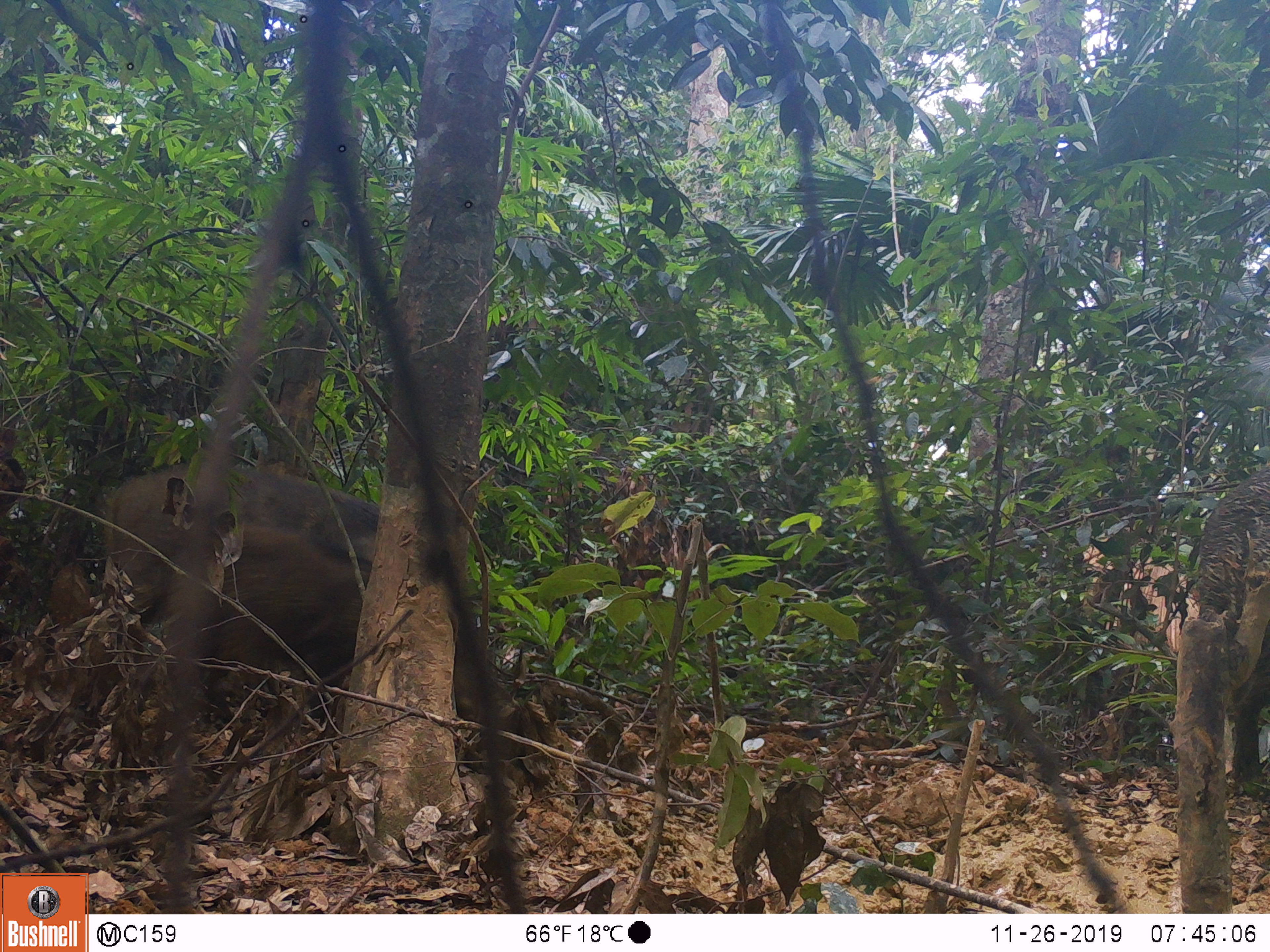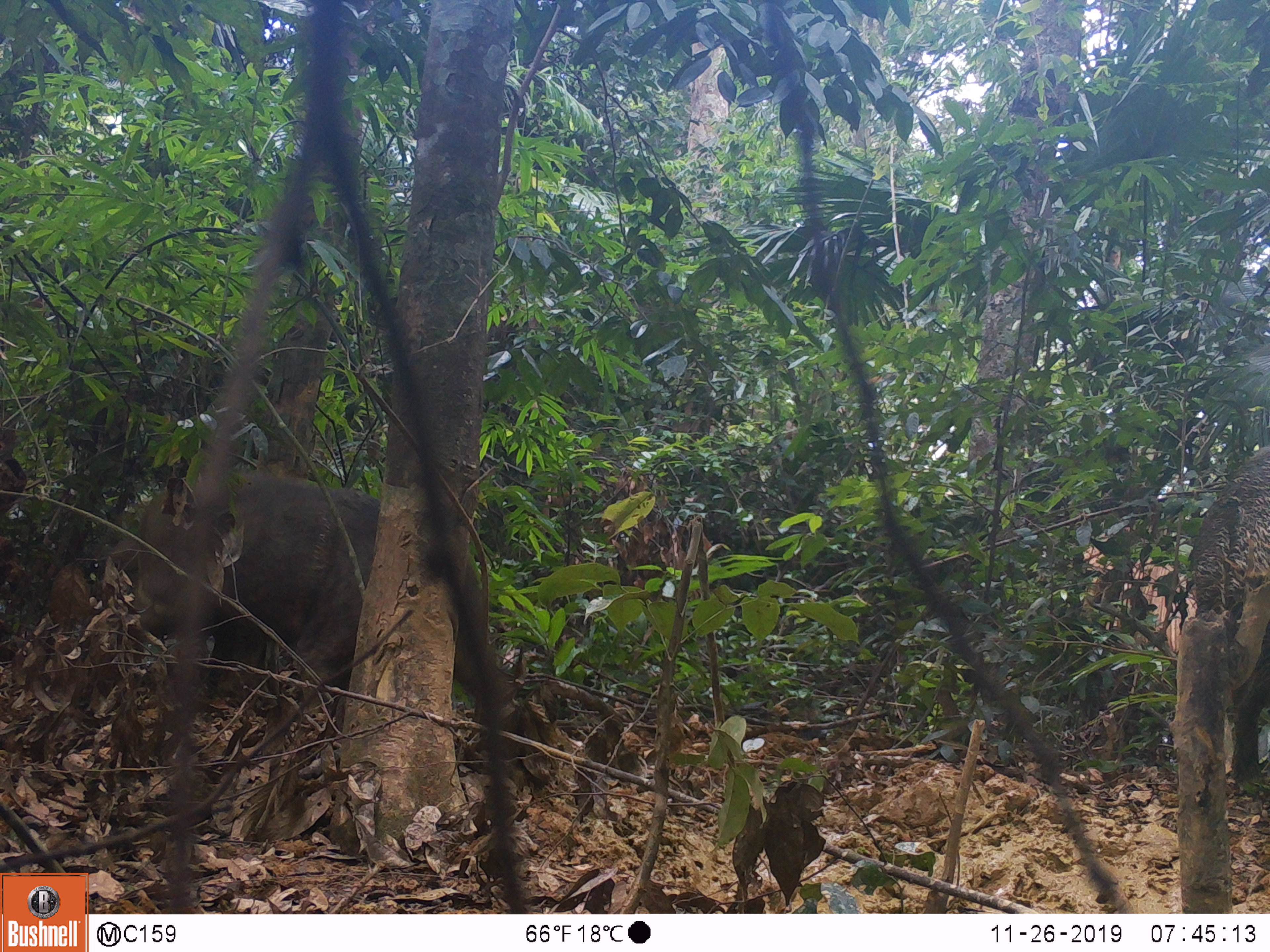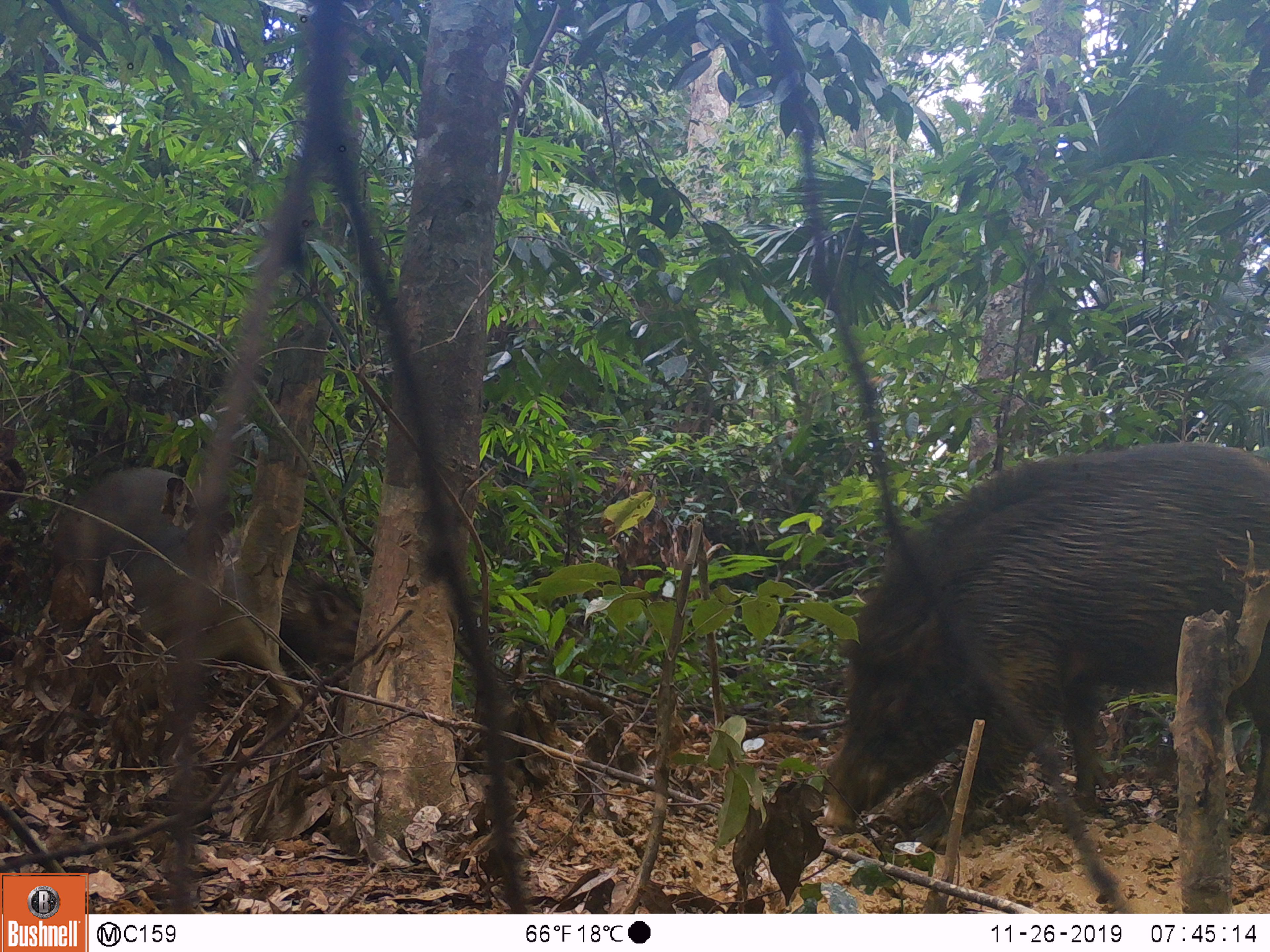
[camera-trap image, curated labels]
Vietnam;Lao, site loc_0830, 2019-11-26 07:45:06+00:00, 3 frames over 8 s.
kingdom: Animalia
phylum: Chordata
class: Mammalia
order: Artiodactyla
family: Suidae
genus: Sus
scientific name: Sus scrofa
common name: eurasian wild pig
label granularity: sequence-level